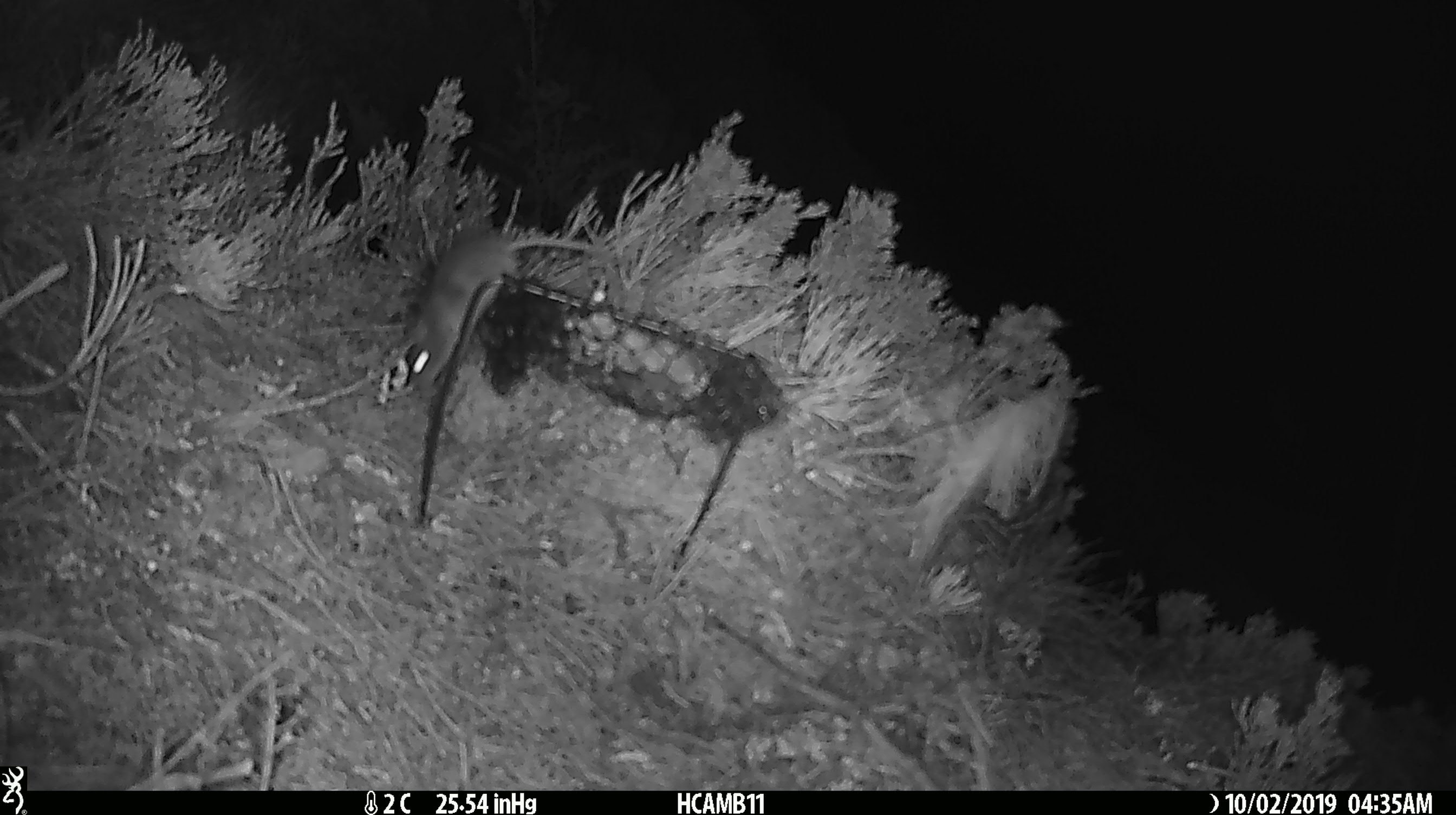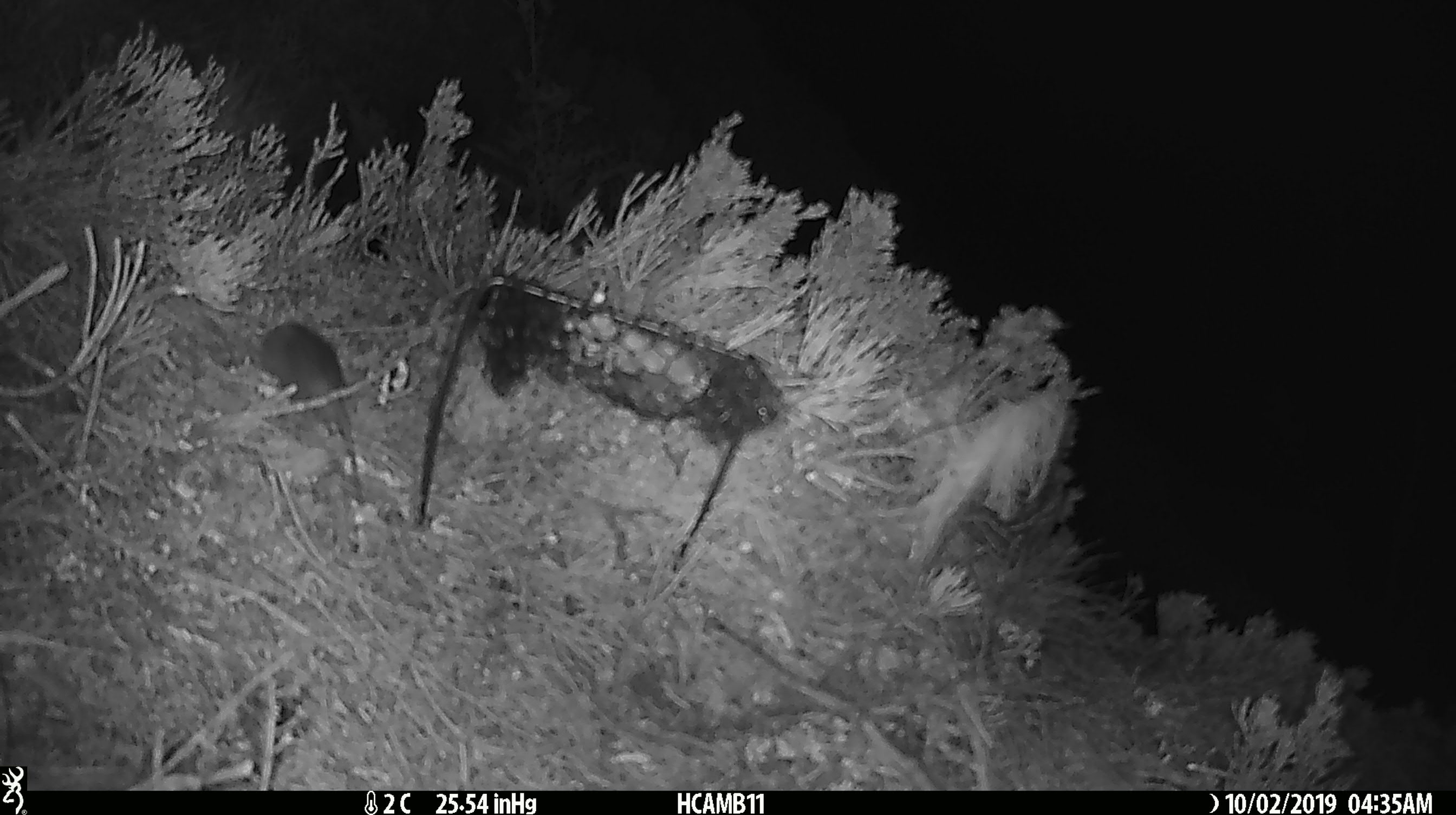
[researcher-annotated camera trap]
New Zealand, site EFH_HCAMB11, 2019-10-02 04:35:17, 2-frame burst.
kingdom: Animalia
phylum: Chordata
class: Mammalia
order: Rodentia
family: Muridae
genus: Mus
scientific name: Mus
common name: mouse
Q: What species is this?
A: Mouse (Mus).